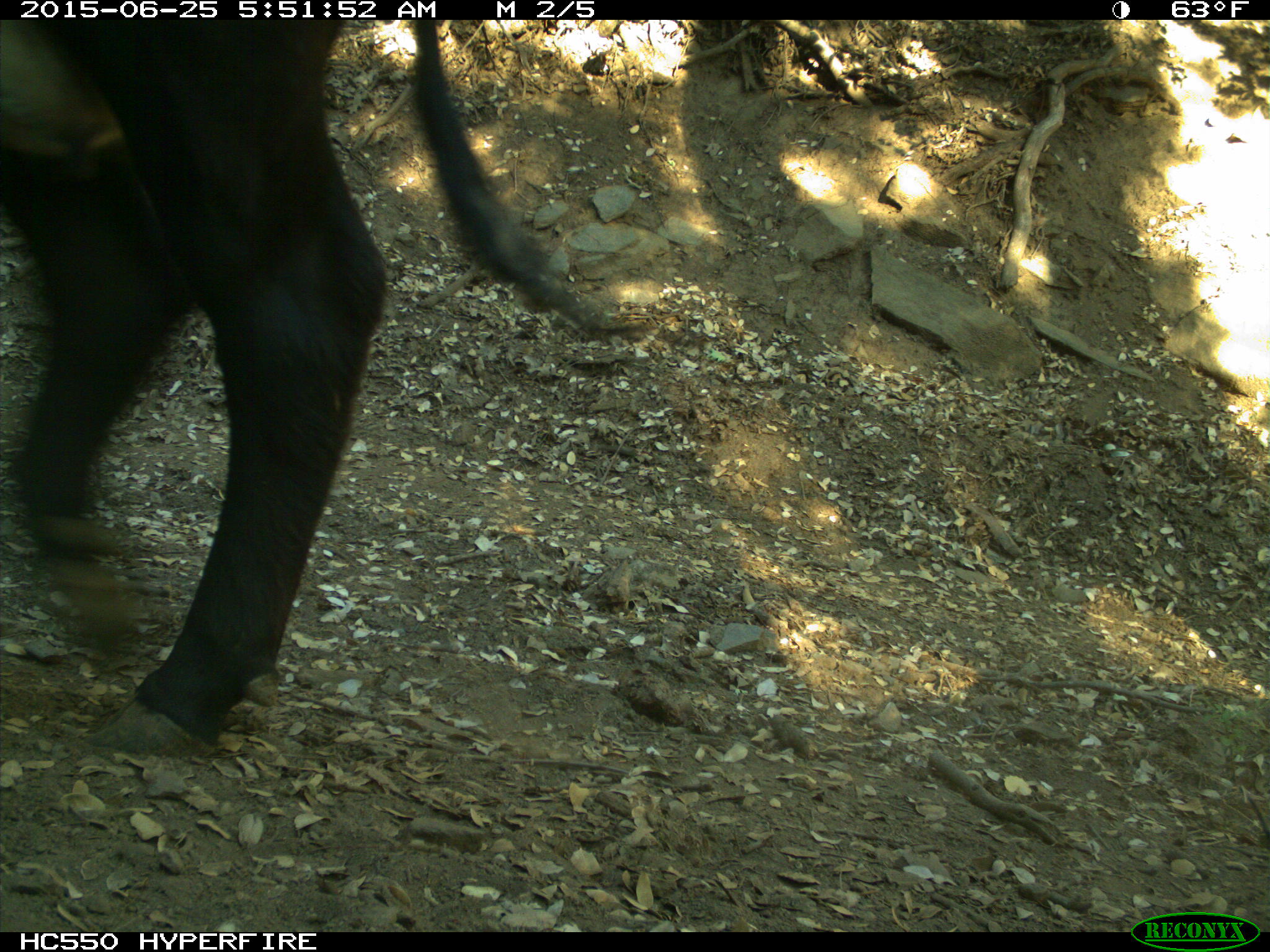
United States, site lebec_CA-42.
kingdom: Animalia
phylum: Chordata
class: Mammalia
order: Artiodactyla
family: Bovidae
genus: Bos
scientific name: Bos taurus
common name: domestic cow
Bos taurus (domestic cow).